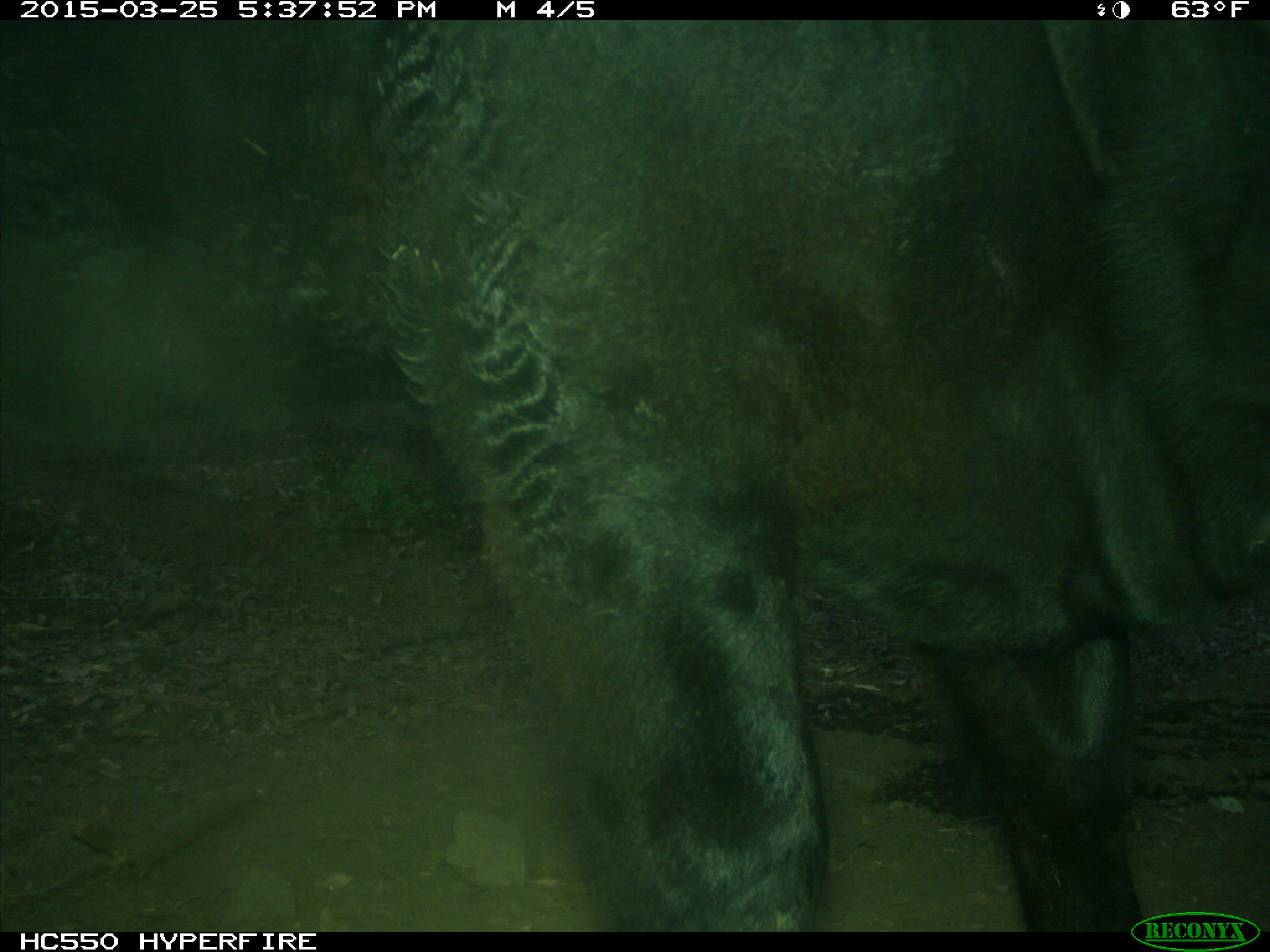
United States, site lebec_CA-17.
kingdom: Animalia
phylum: Chordata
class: Mammalia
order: Artiodactyla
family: Bovidae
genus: Bos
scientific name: Bos taurus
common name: domestic cow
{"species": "Bos taurus (domestic cow)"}